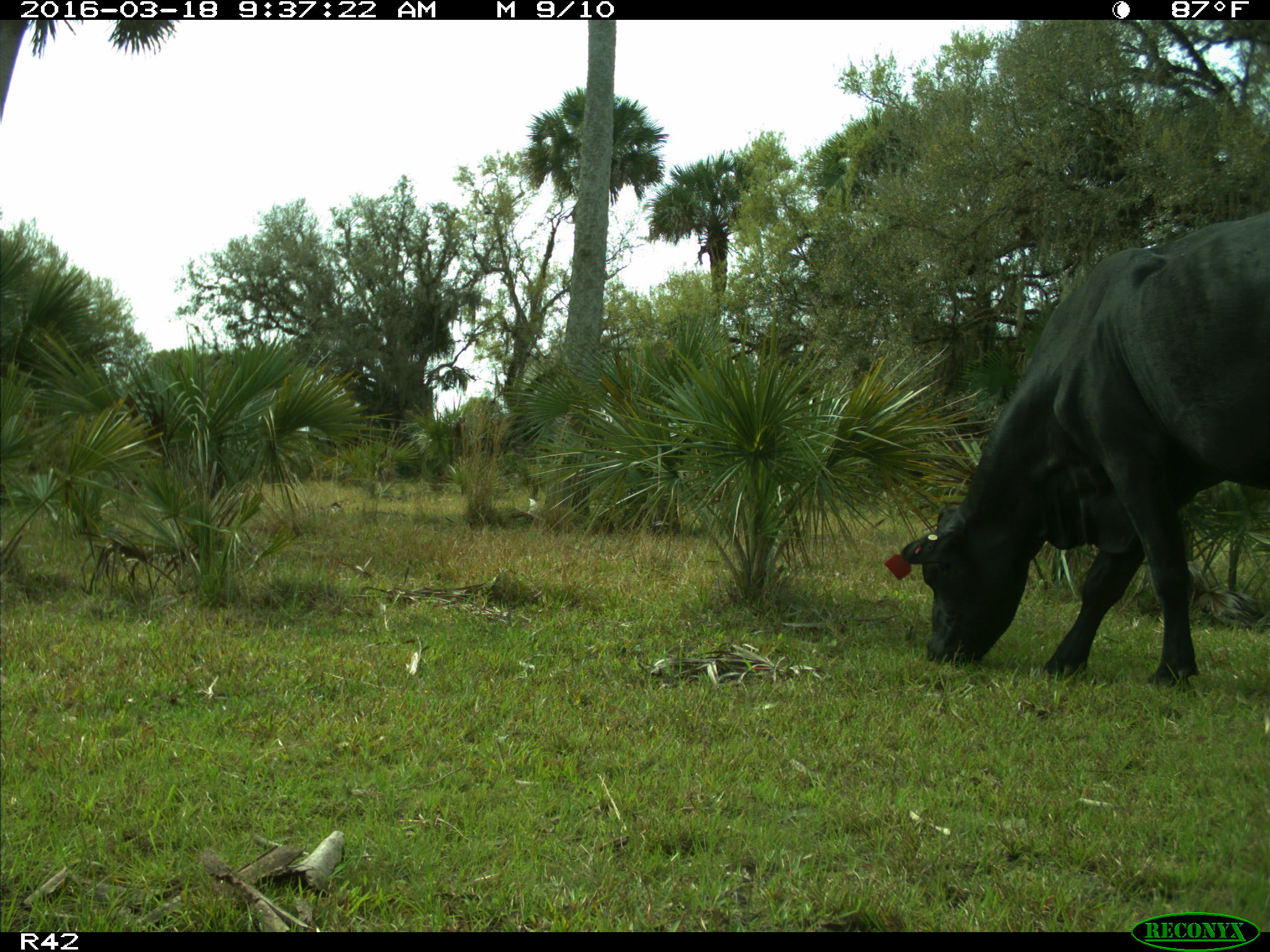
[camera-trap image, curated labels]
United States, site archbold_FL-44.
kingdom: Animalia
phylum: Chordata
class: Mammalia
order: Artiodactyla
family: Bovidae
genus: Bos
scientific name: Bos taurus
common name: domestic cow